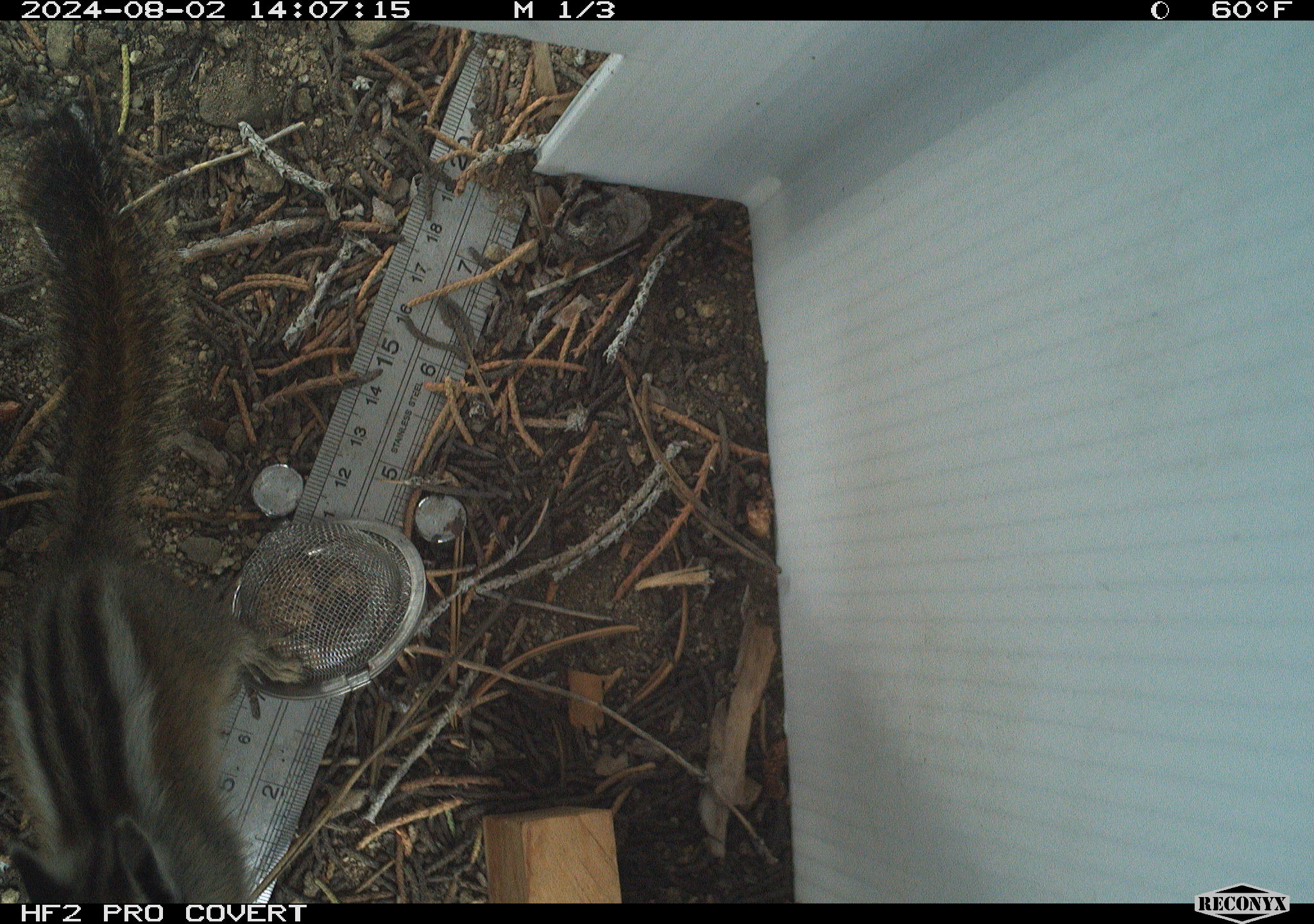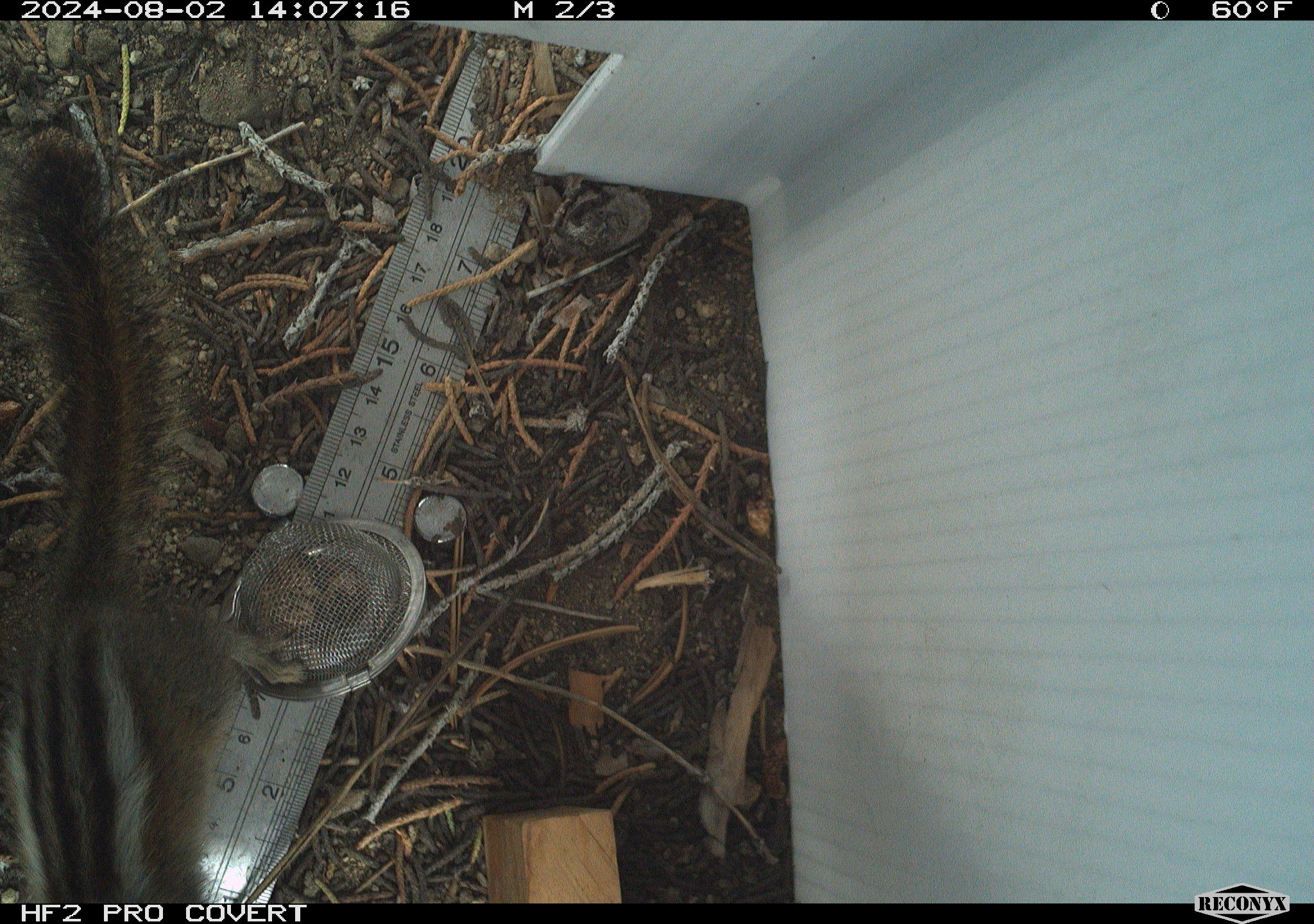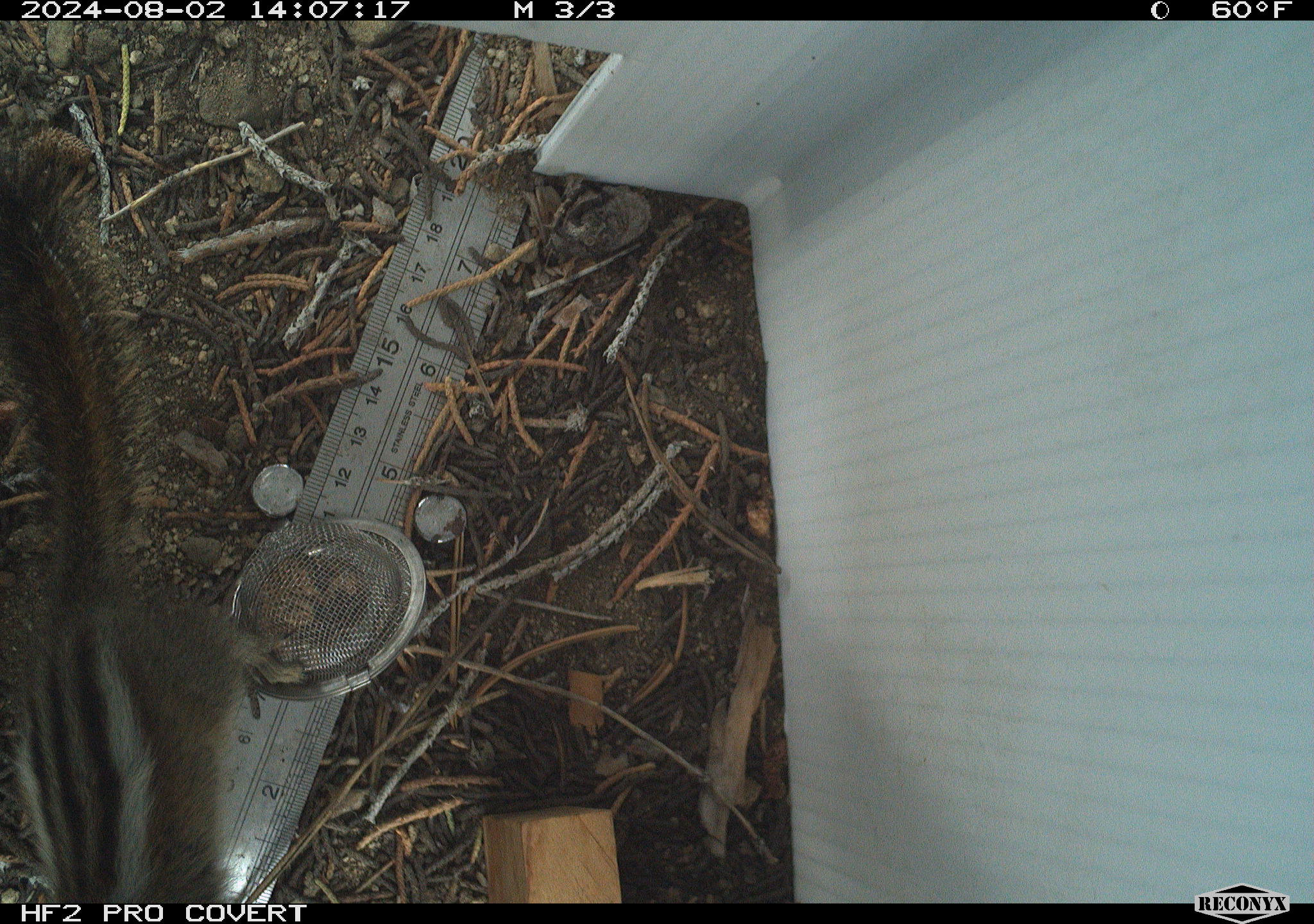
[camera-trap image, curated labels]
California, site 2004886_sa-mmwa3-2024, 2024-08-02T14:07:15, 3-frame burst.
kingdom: Animalia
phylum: Chordata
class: Mammalia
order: Rodentia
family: Sciuridae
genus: Neotamias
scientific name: Neotamias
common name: western chipmunks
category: neotamias species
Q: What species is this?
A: Neotamias species (western chipmunks) (Neotamias).